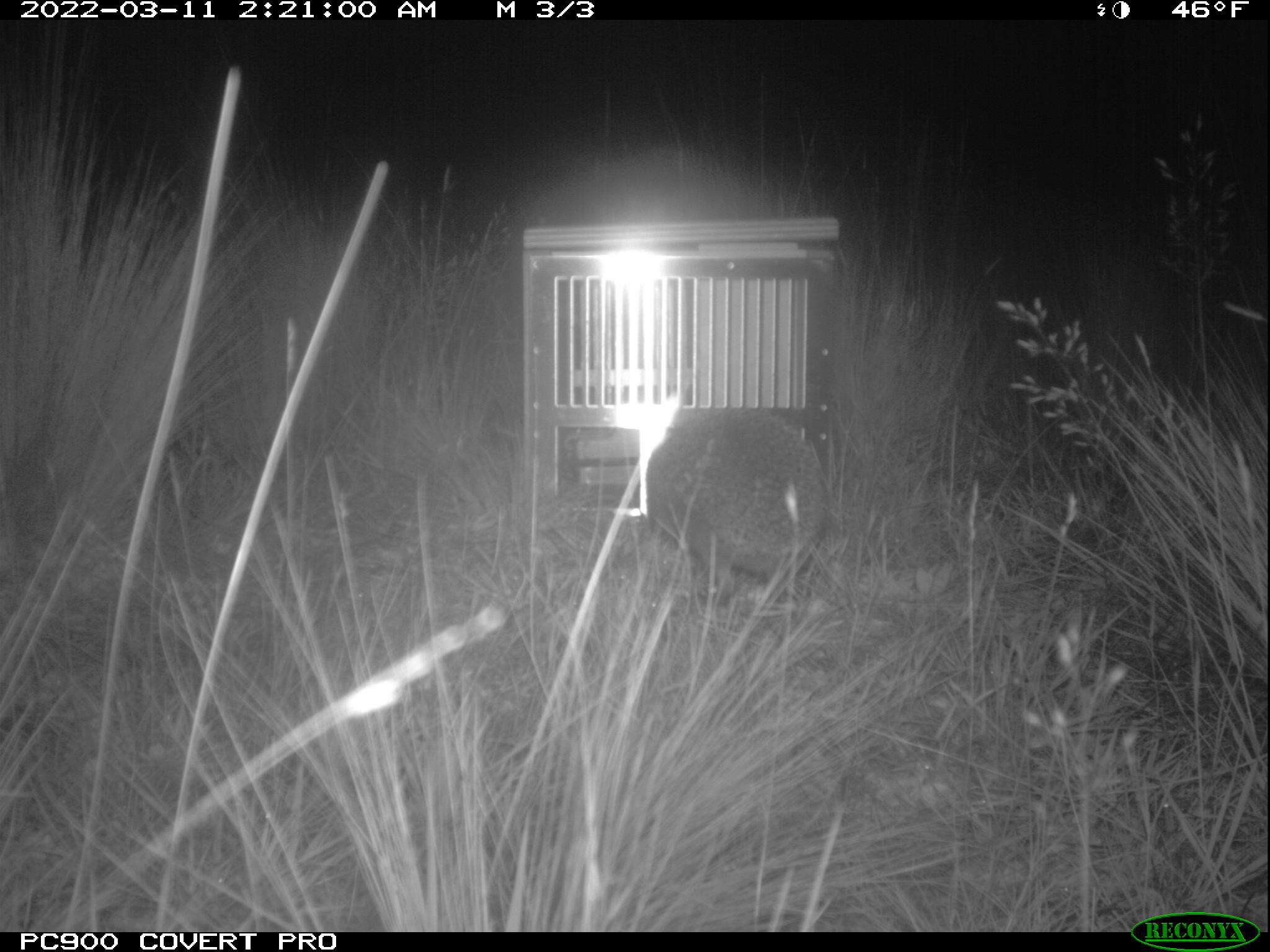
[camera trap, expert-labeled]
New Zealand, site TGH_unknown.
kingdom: Animalia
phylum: Chordata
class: Mammalia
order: Eulipotyphla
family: Erinaceidae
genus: Erinaceus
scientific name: Erinaceus europaeus europaeus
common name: european hedgehog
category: hedgehog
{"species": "hedgehog (european hedgehog) (Erinaceus europaeus europaeus)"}